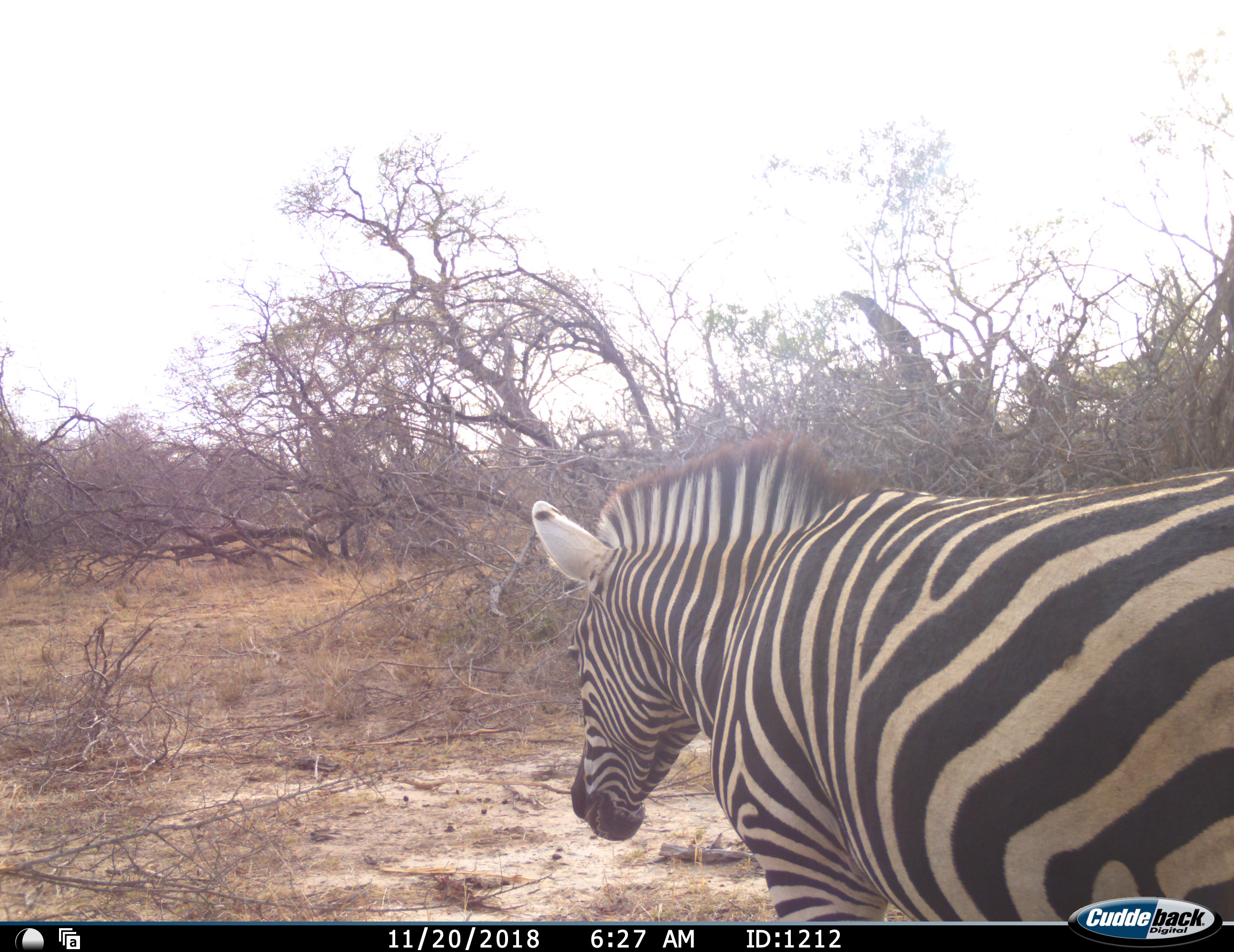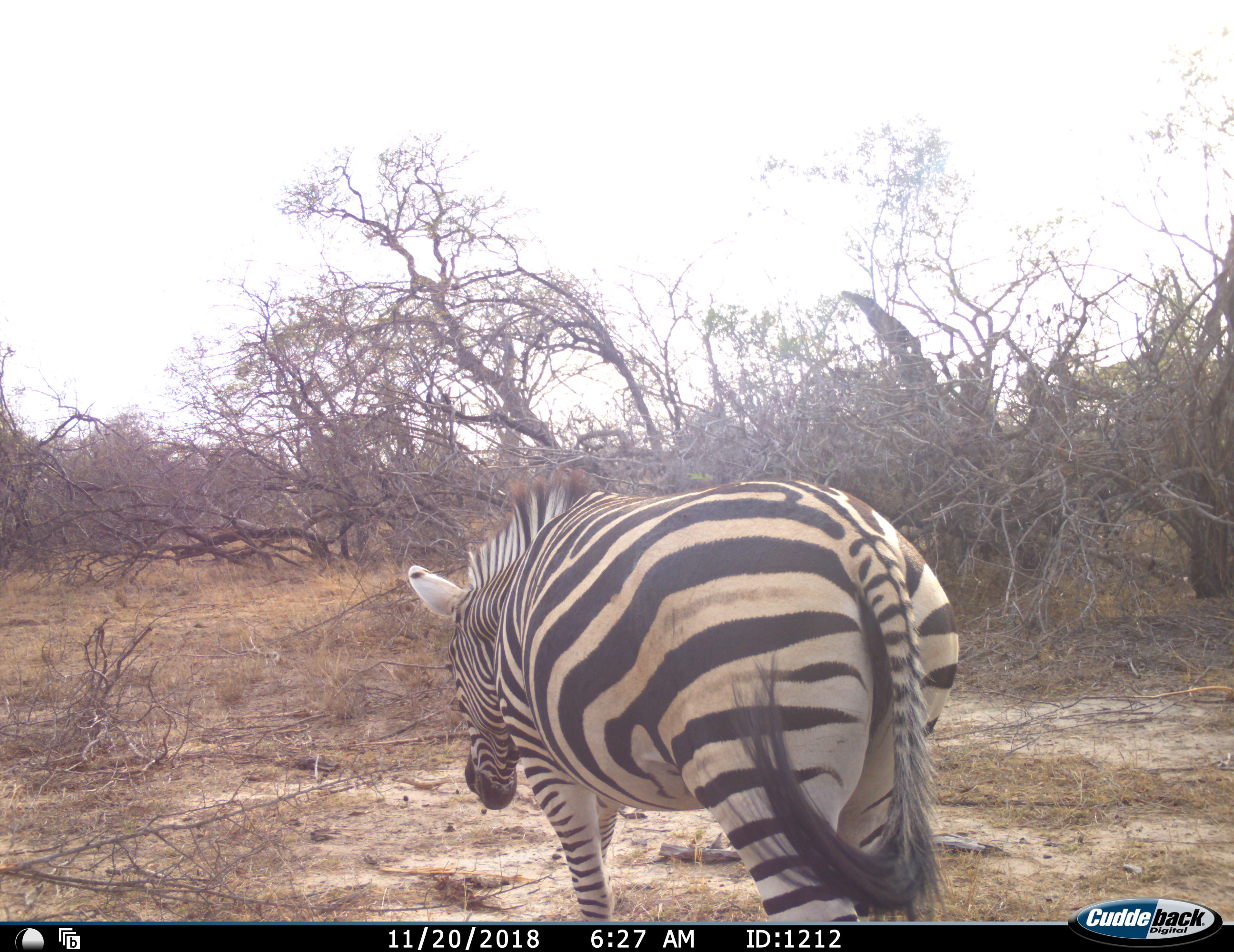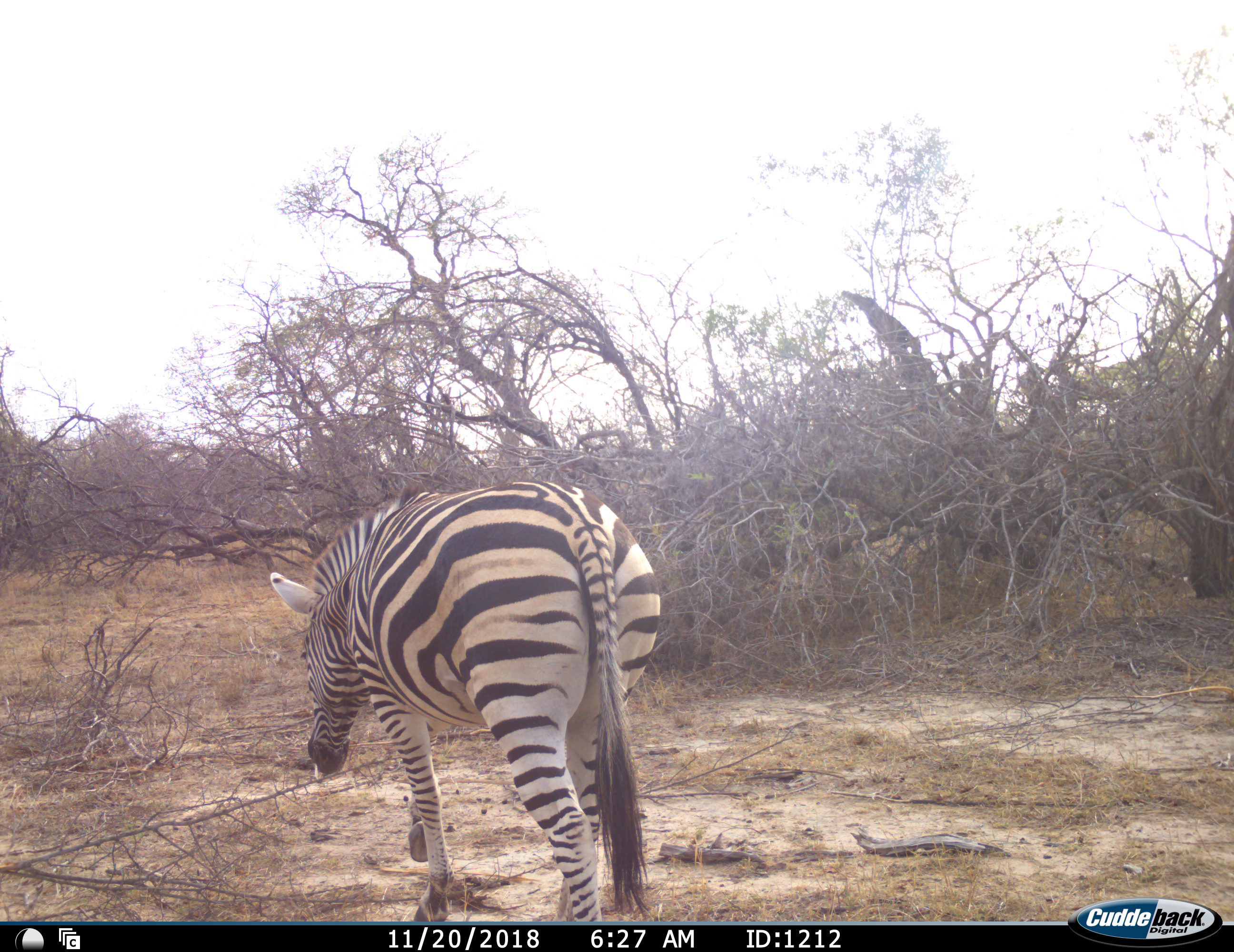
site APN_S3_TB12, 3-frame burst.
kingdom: Animalia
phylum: Chordata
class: Mammalia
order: Perissodactyla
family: Equidae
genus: Equus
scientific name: Equus quagga burchellii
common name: burchell's zebra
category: zebraburchells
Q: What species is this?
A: Zebraburchells (burchell's zebra) (Equus quagga burchellii).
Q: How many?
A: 1.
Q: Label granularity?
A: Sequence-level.